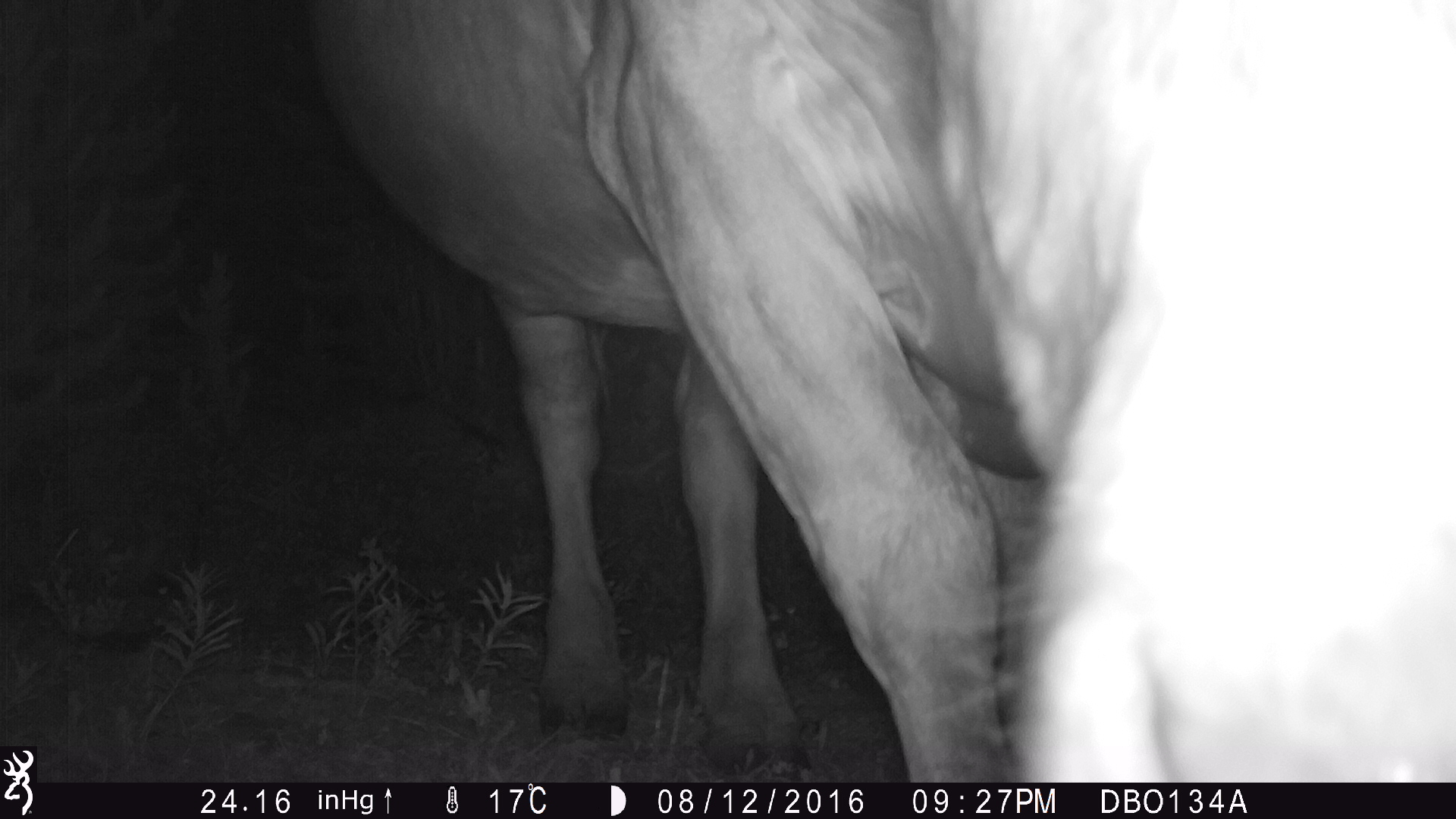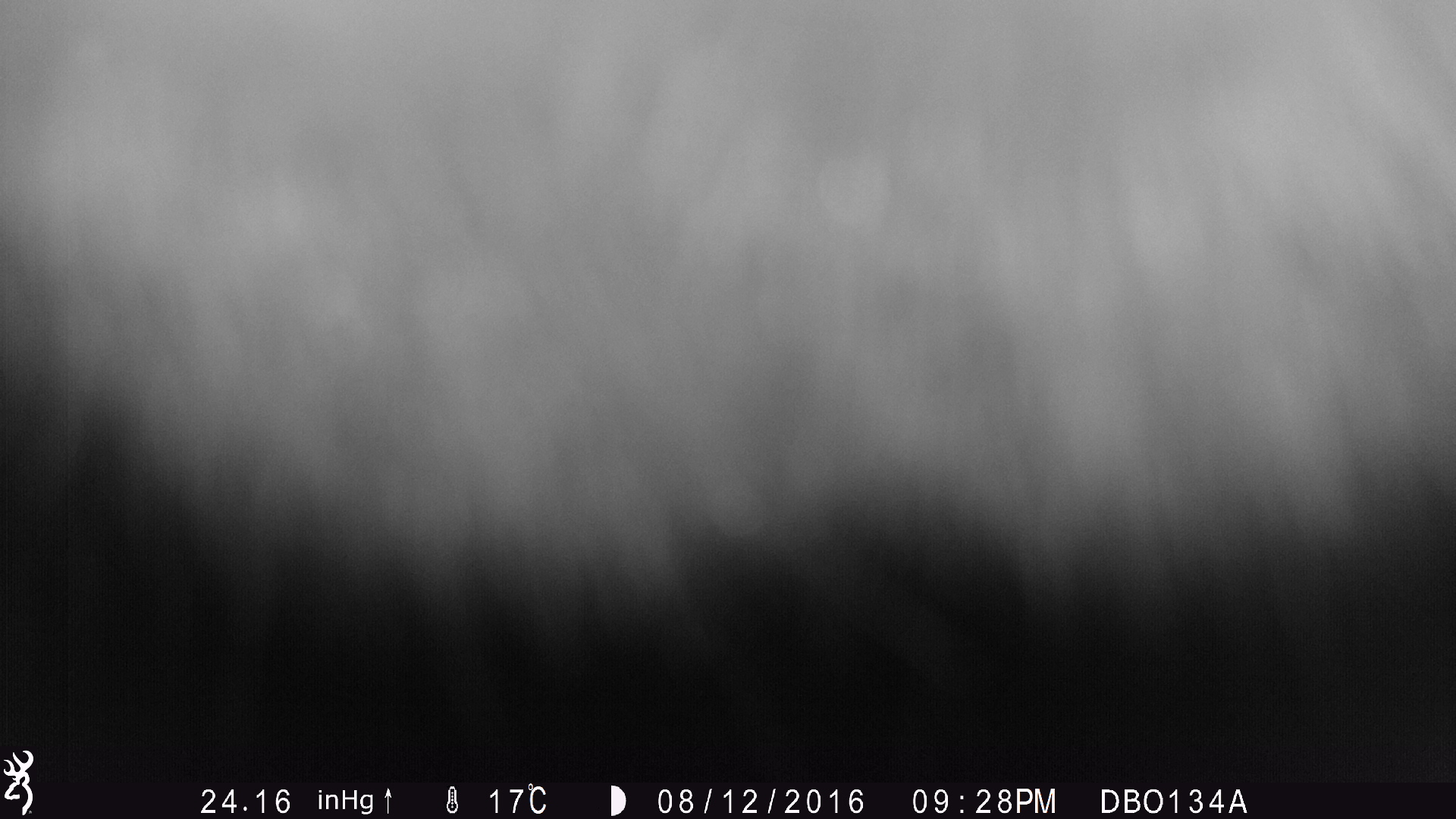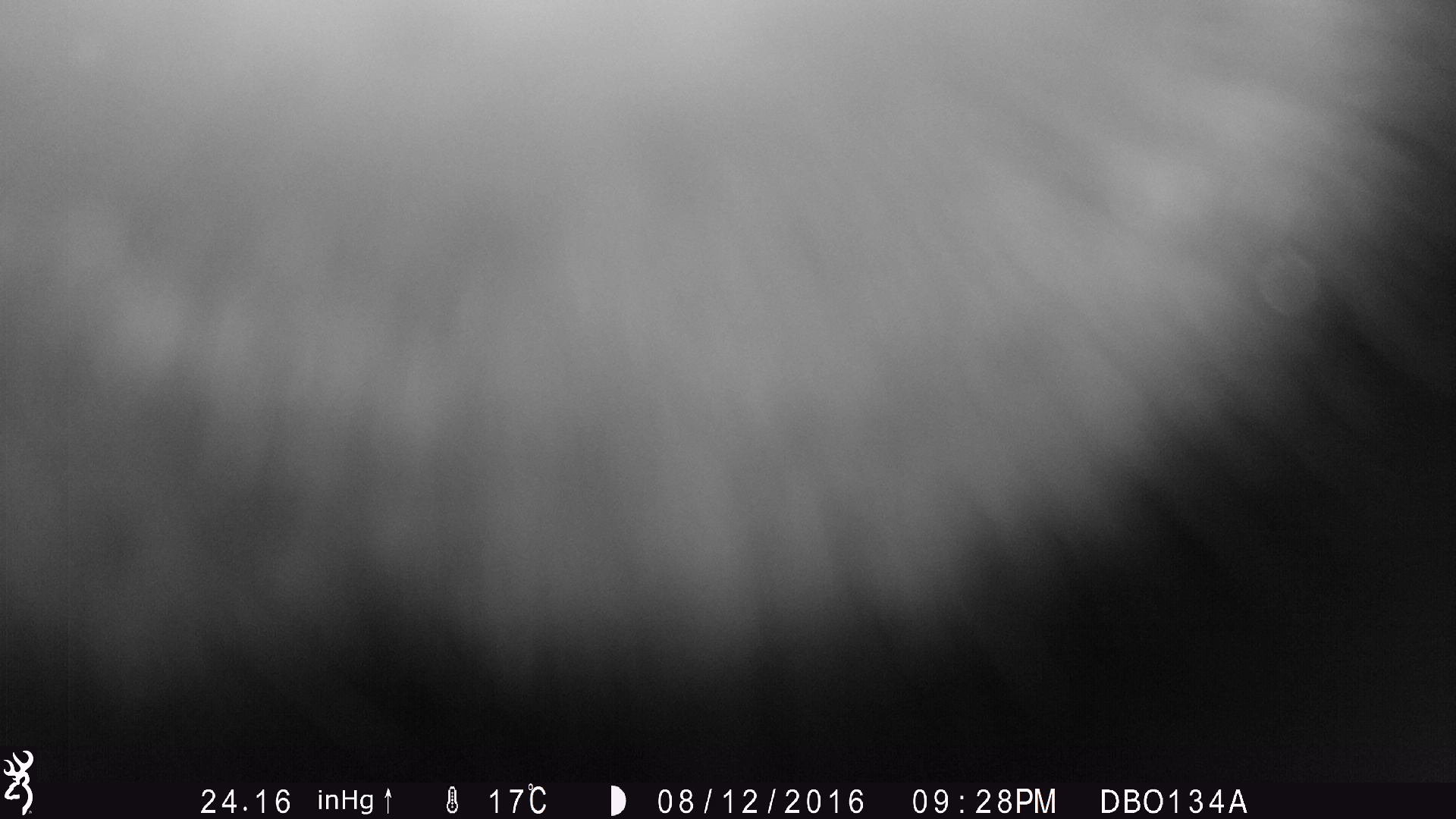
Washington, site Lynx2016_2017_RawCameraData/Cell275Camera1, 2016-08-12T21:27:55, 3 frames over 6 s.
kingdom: Animalia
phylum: Chordata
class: Mammalia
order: Artiodactyla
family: Bovidae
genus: Bos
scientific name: Bos taurus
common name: domestic cattle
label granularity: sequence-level